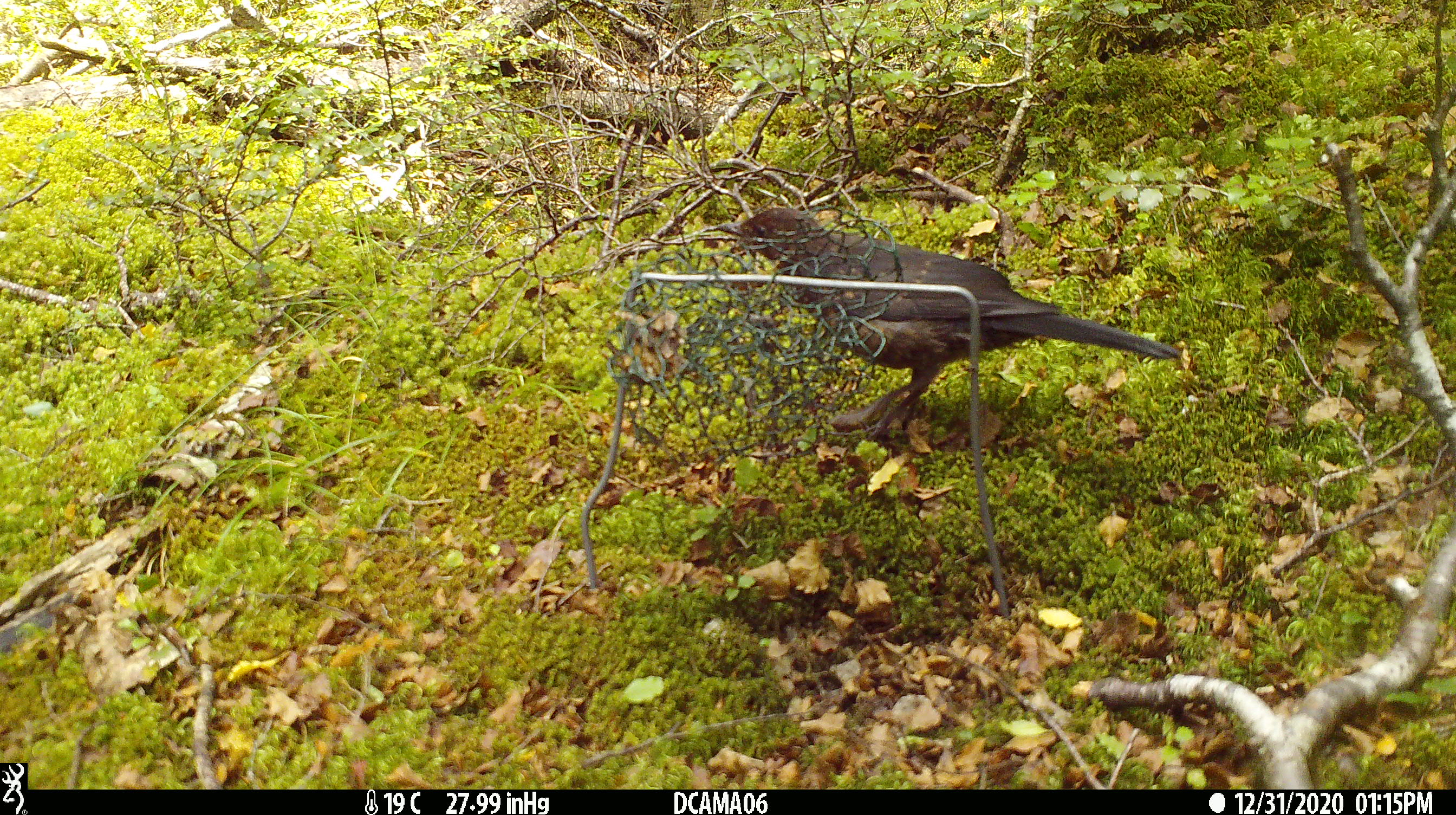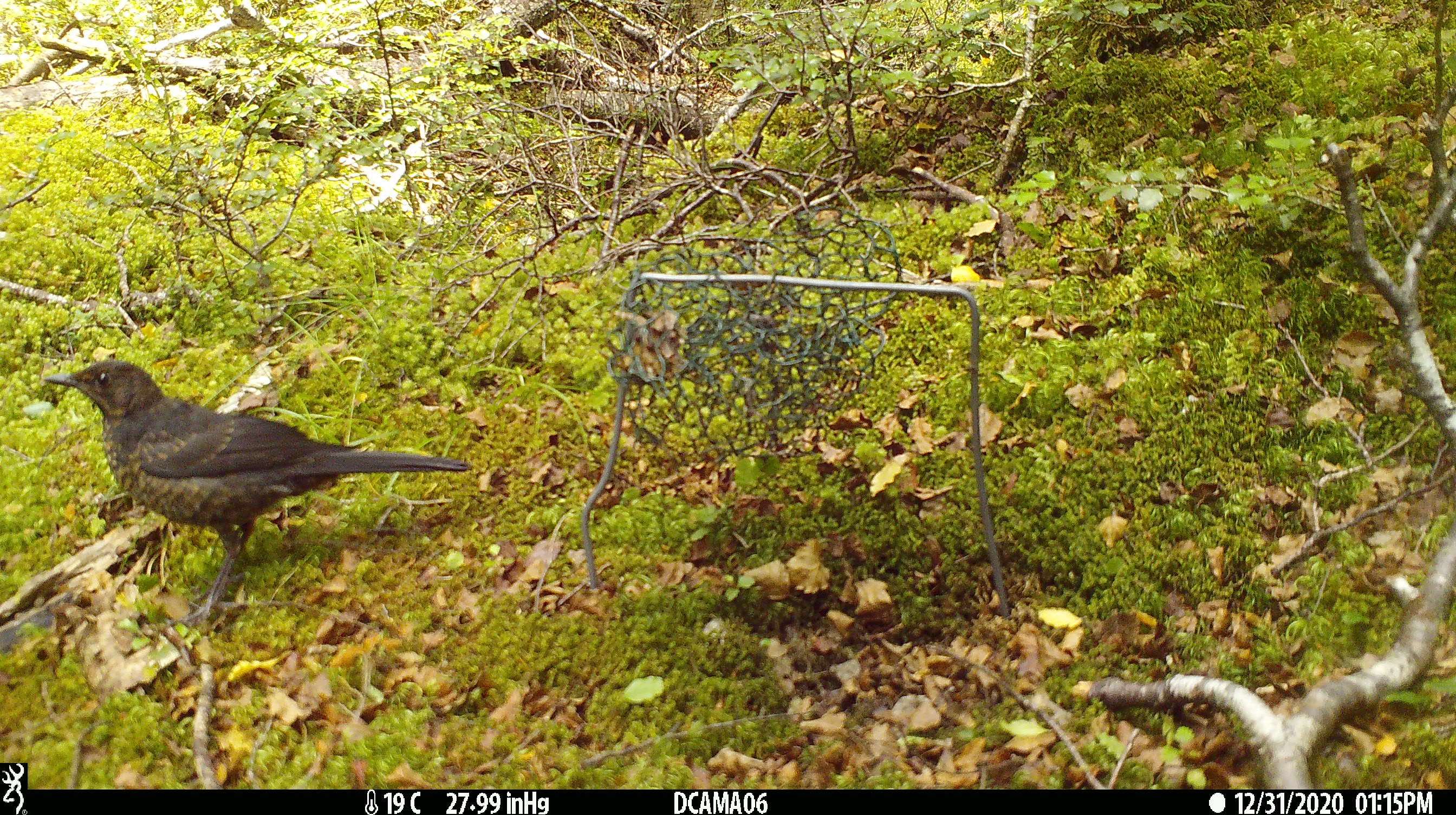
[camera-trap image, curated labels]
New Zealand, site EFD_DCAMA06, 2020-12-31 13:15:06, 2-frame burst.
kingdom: Animalia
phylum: Chordata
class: Aves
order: Passeriformes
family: Turdidae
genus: Turdus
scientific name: Turdus merula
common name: eurasian blackbird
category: blackbird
Blackbird (eurasian blackbird) (Turdus merula).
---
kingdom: Animalia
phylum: Chordata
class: Aves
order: Passeriformes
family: Turdidae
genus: Turdus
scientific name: Turdus philomelos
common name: song thrush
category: thrush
Thrush (song thrush) (Turdus philomelos).